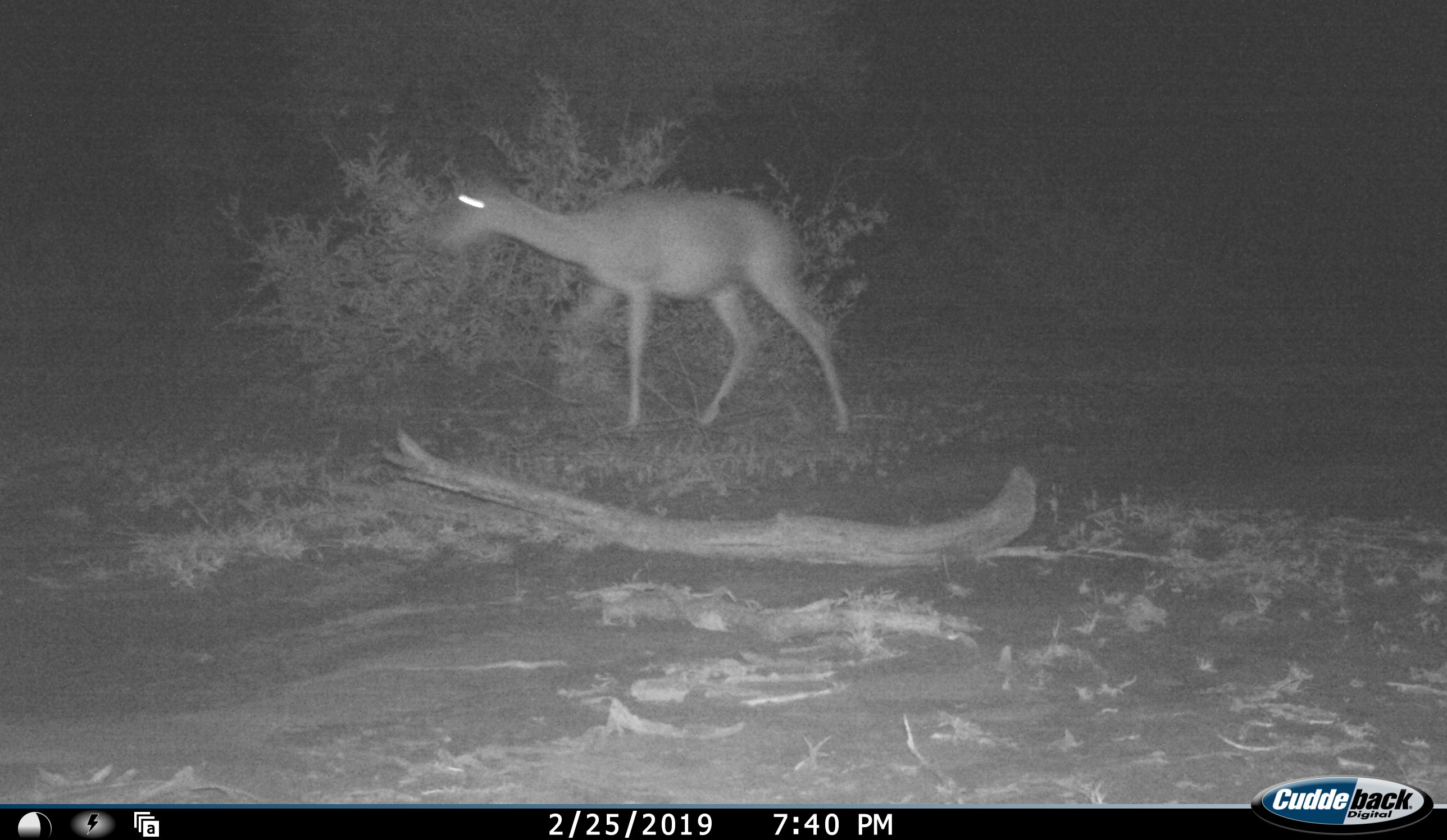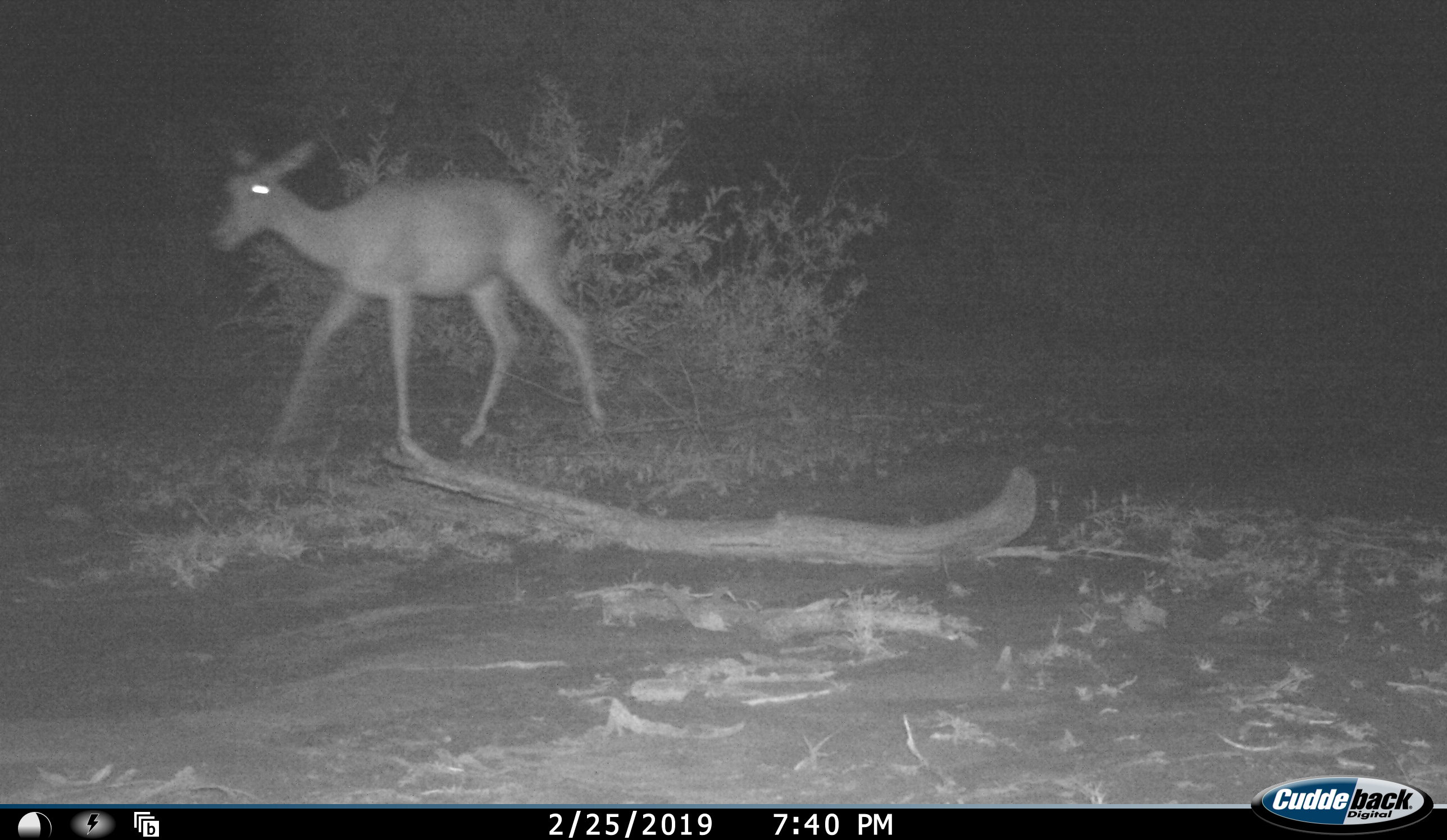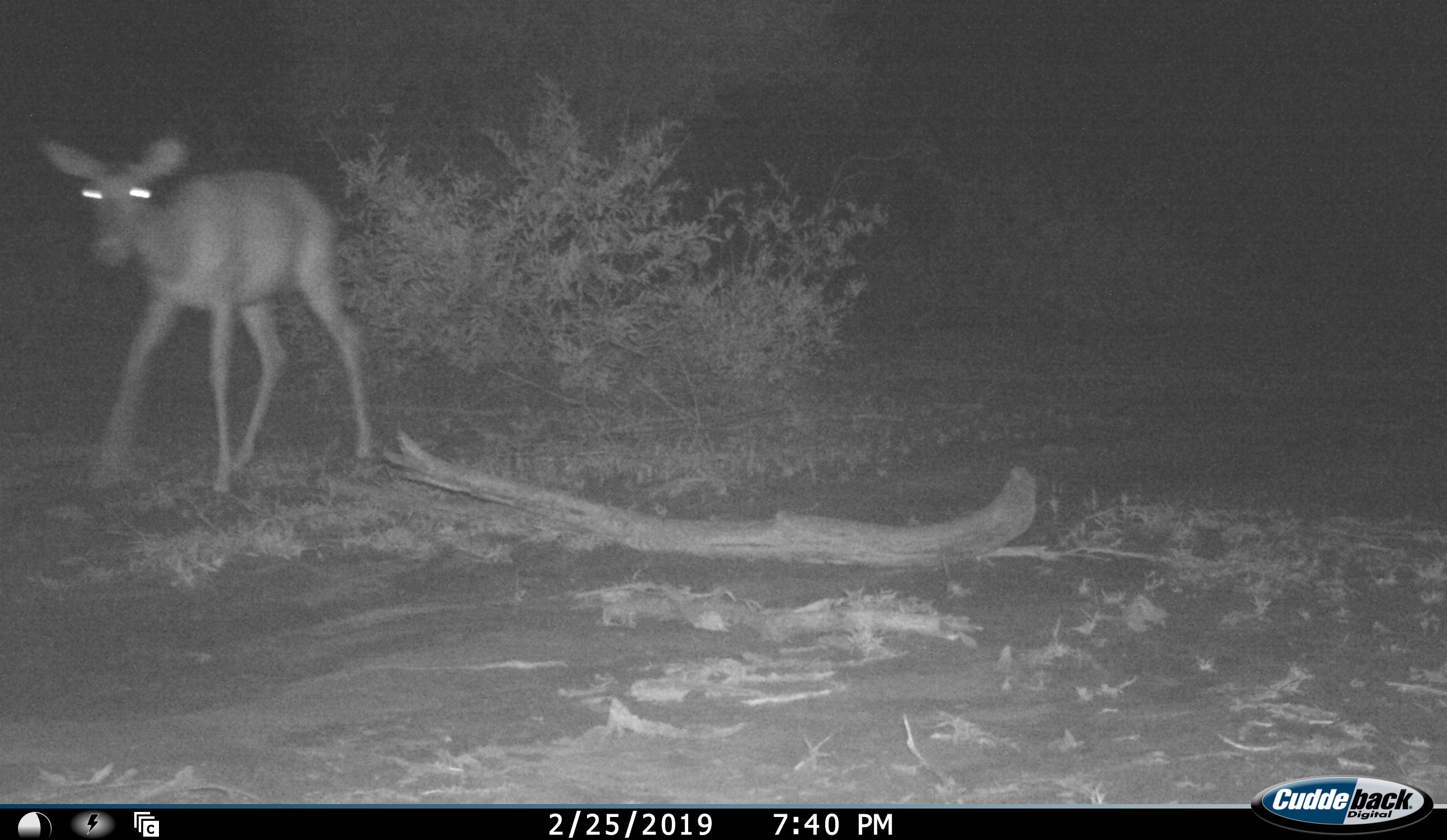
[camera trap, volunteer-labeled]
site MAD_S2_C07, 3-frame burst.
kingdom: Animalia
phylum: Chordata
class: Mammalia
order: Artiodactyla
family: Bovidae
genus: Aepyceros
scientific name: Aepyceros melampus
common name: impala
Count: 1.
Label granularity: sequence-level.